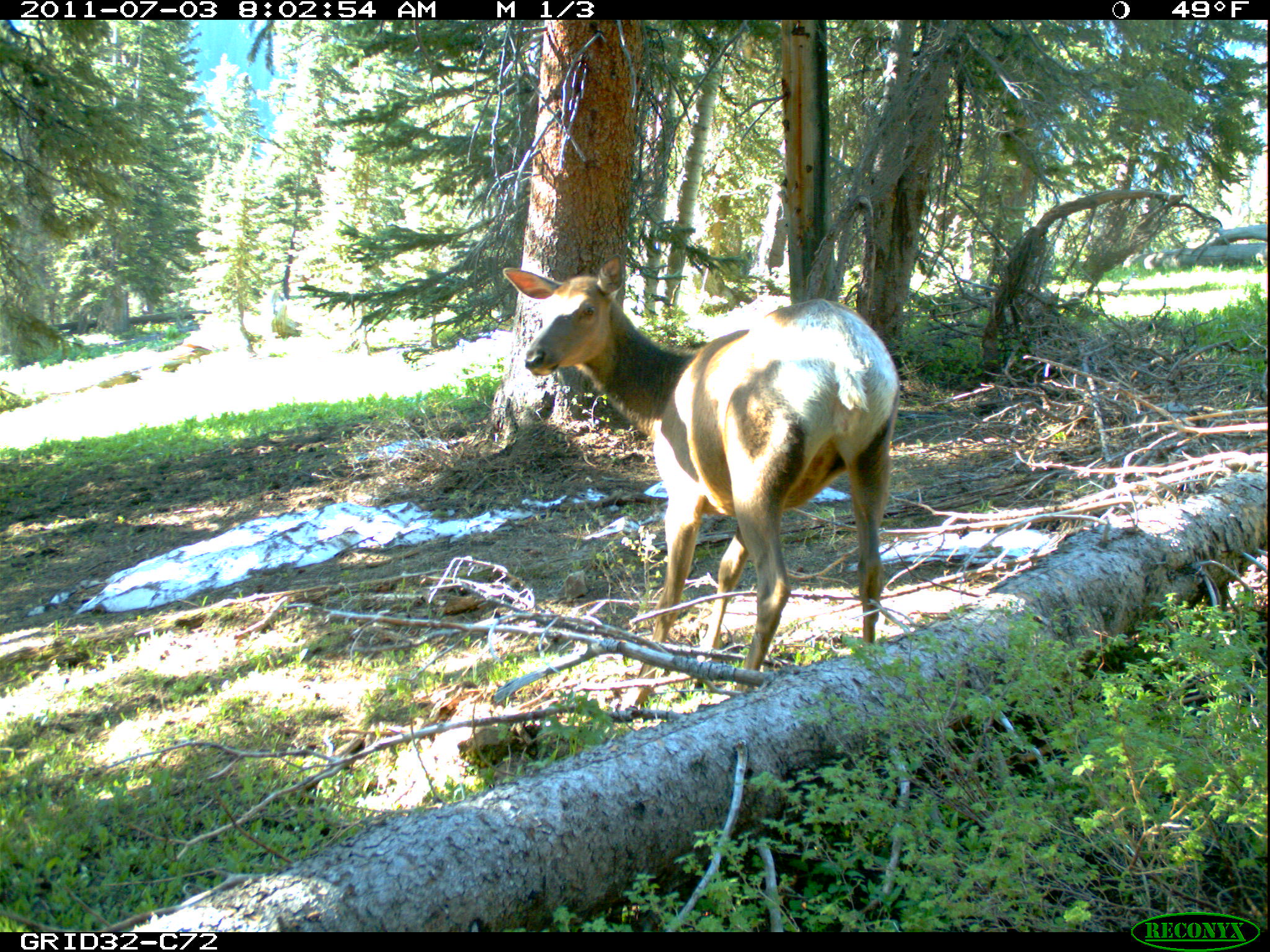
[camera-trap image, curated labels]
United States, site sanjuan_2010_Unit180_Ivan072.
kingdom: Animalia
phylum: Chordata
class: Mammalia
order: Artiodactyla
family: Cervidae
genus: Cervus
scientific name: Cervus elaphus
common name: red deer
Cervus elaphus (red deer).